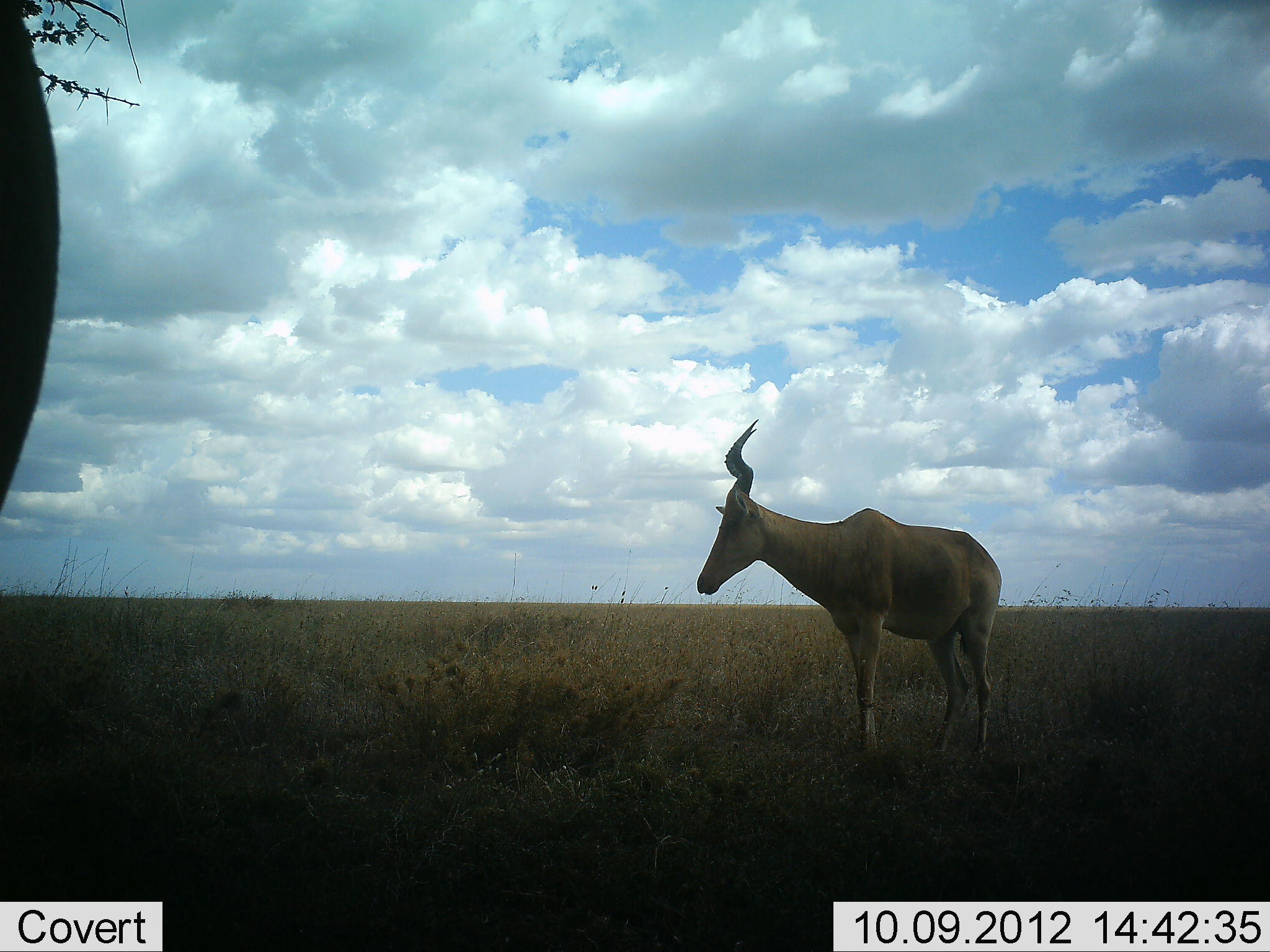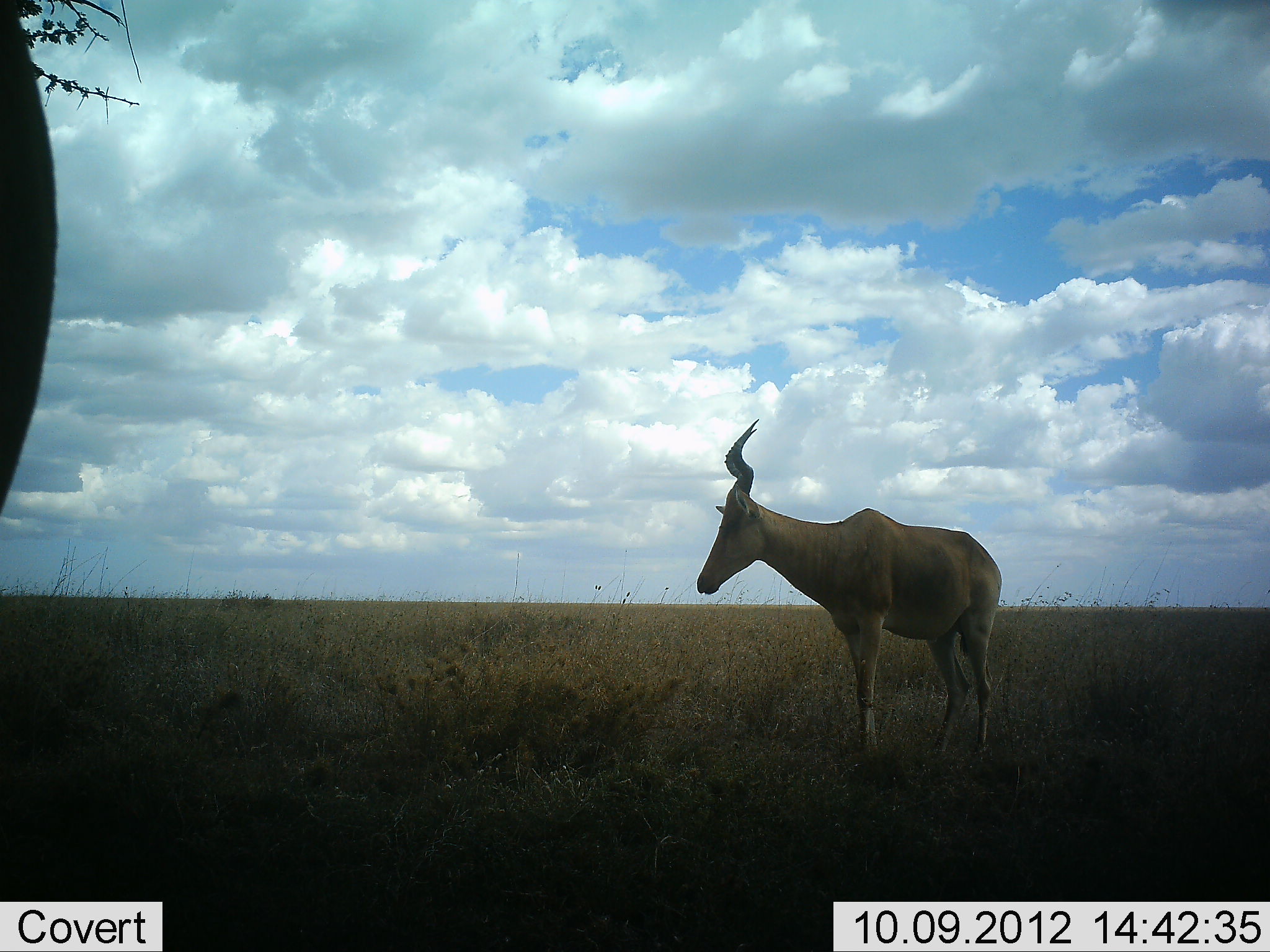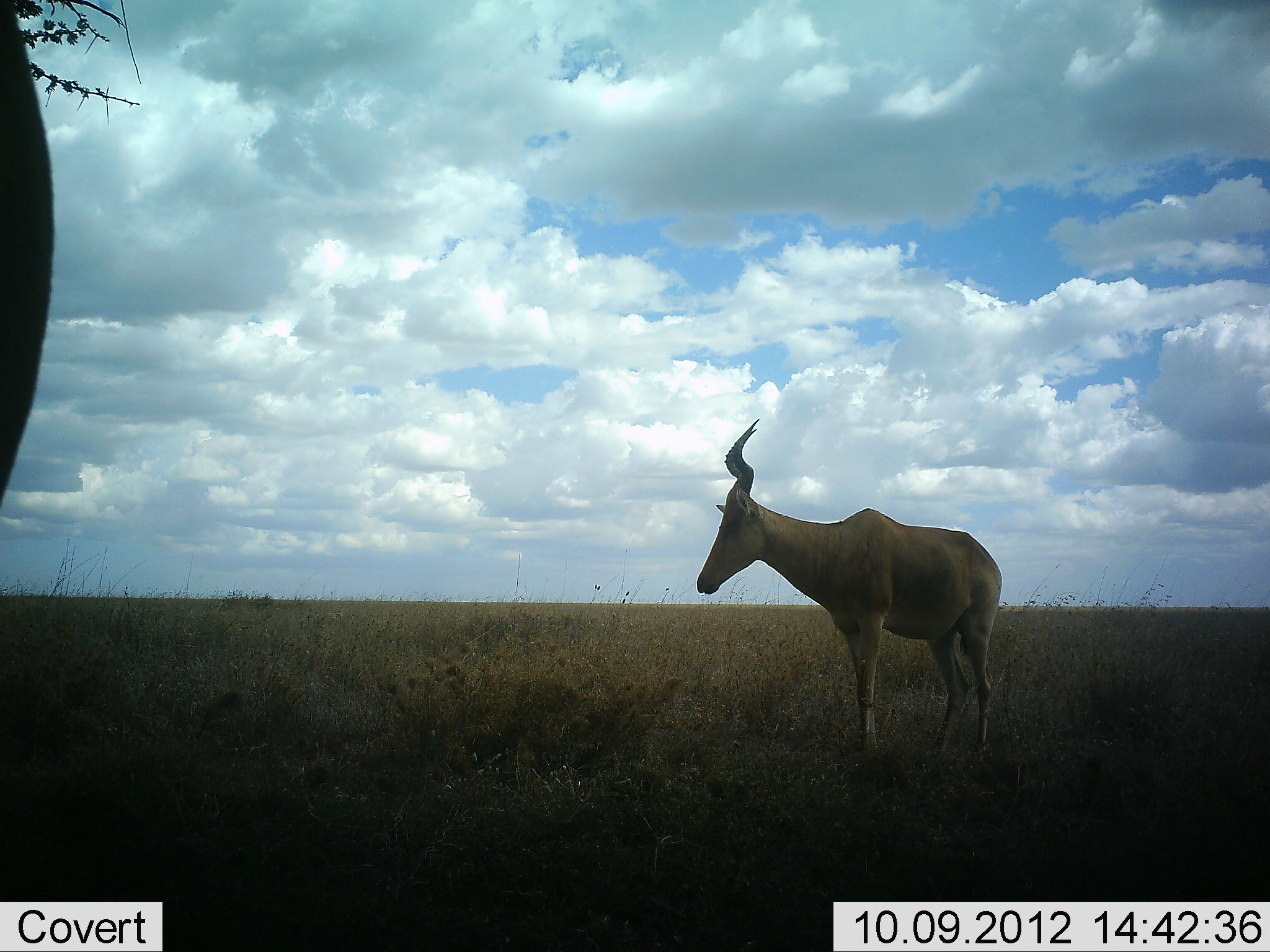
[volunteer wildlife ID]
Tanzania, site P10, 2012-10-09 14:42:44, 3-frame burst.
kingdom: Animalia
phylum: Chordata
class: Mammalia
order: Artiodactyla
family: Bovidae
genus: Alcelaphus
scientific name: Alcelaphus buselaphus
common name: hartebeest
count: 2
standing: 100%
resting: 0%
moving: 0%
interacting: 0%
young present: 0%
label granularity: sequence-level